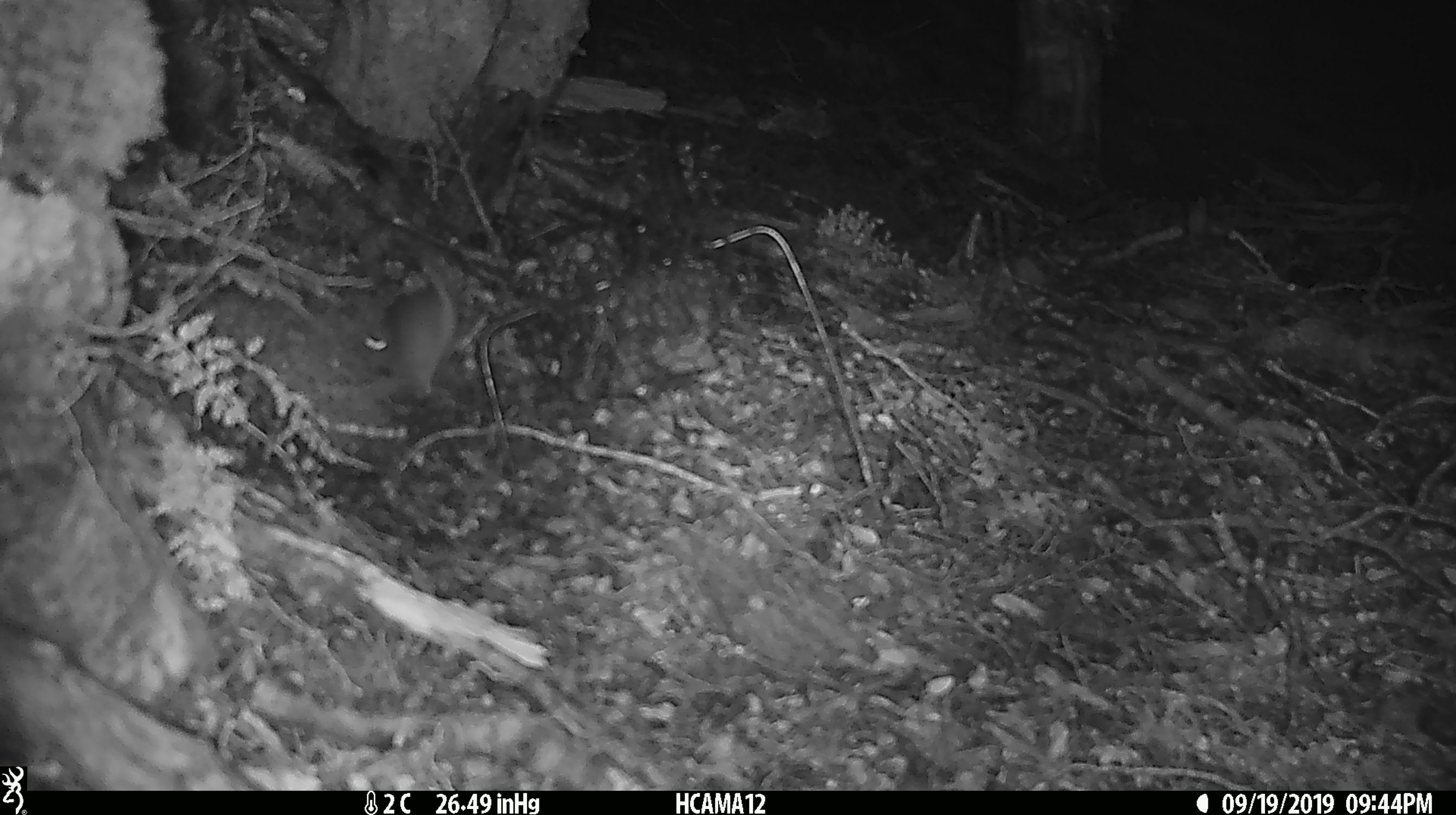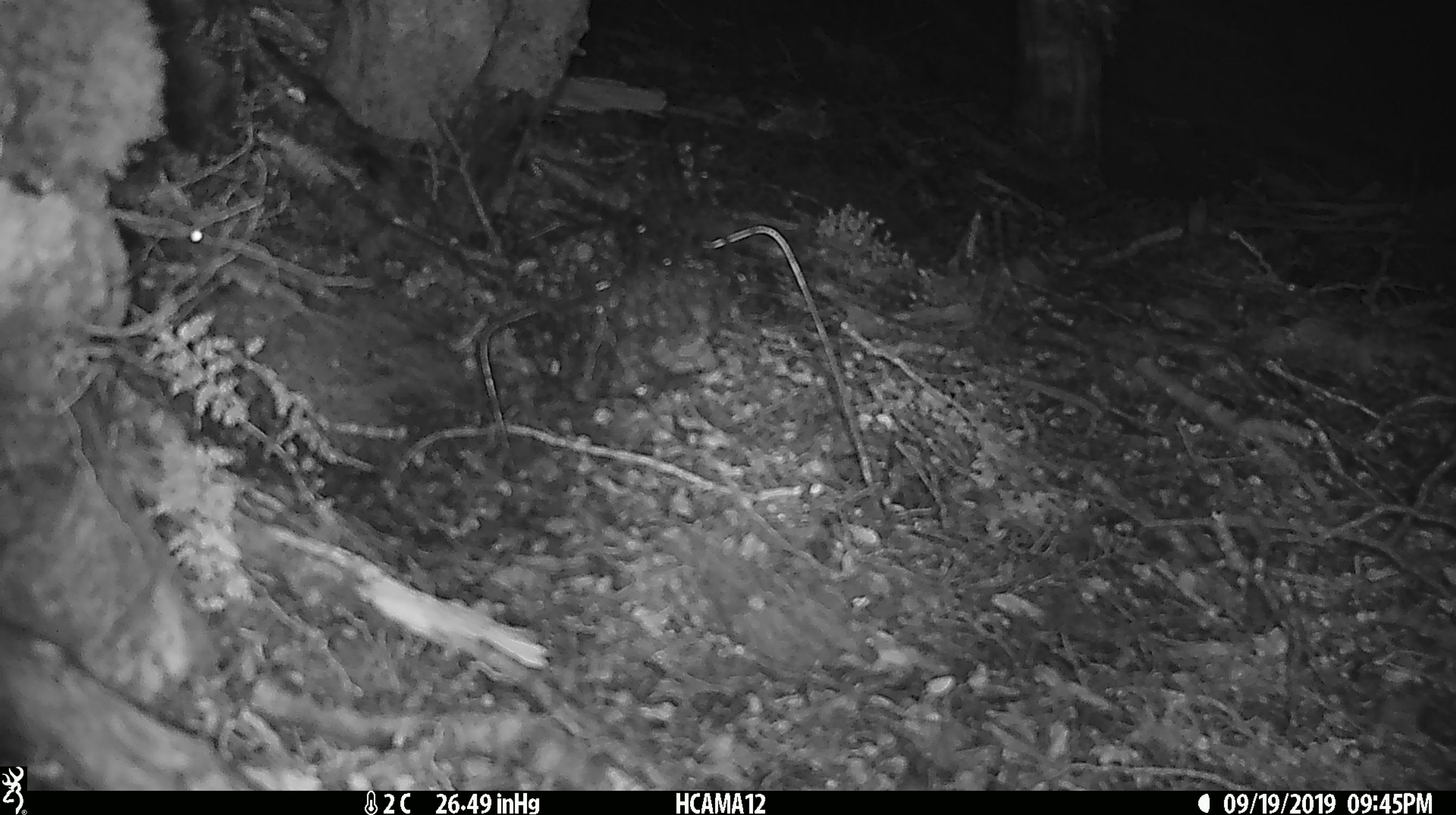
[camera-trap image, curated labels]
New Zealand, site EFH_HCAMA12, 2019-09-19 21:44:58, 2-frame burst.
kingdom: Animalia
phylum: Chordata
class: Mammalia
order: Rodentia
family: Muridae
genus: Mus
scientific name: Mus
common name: mouse